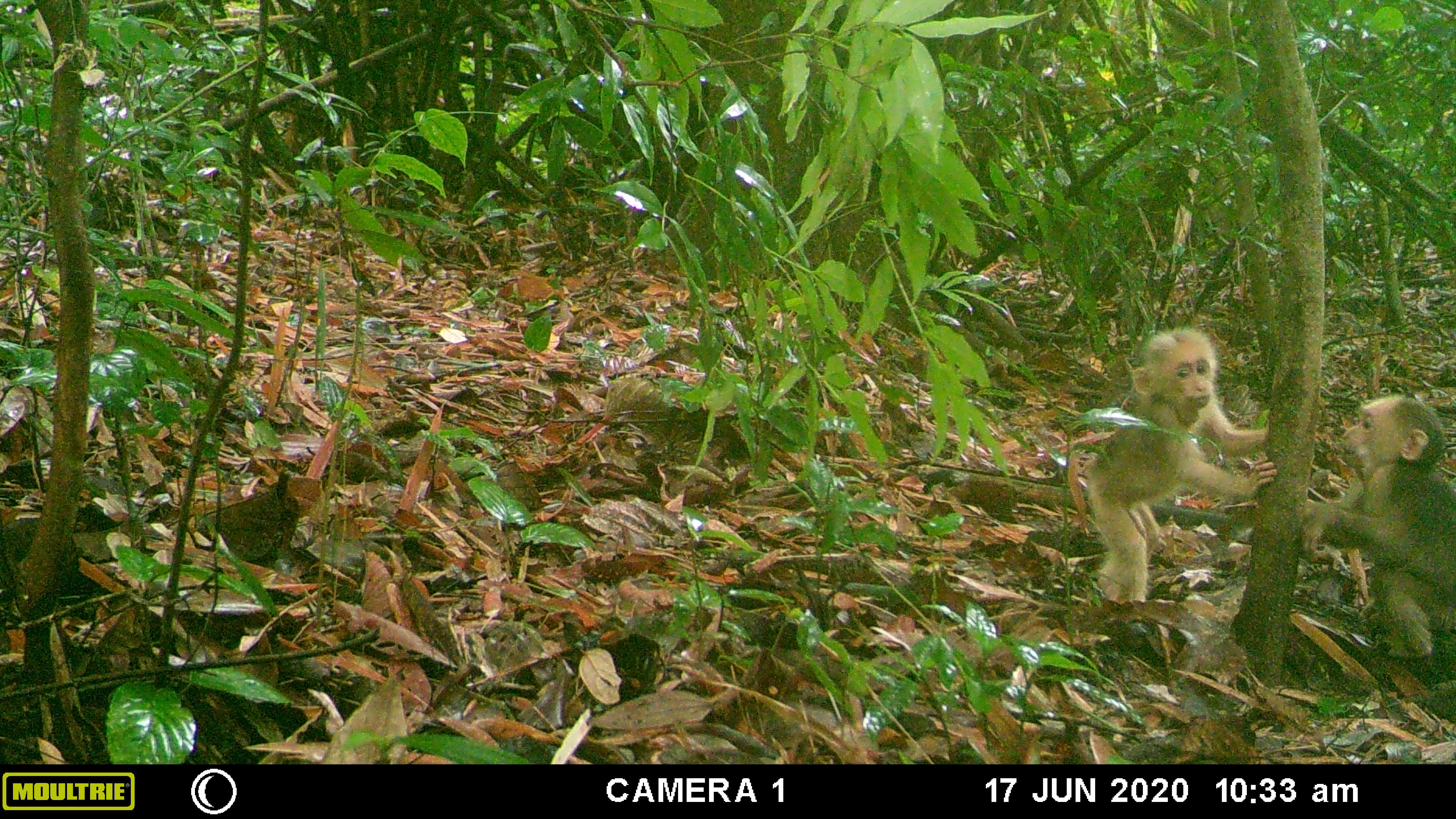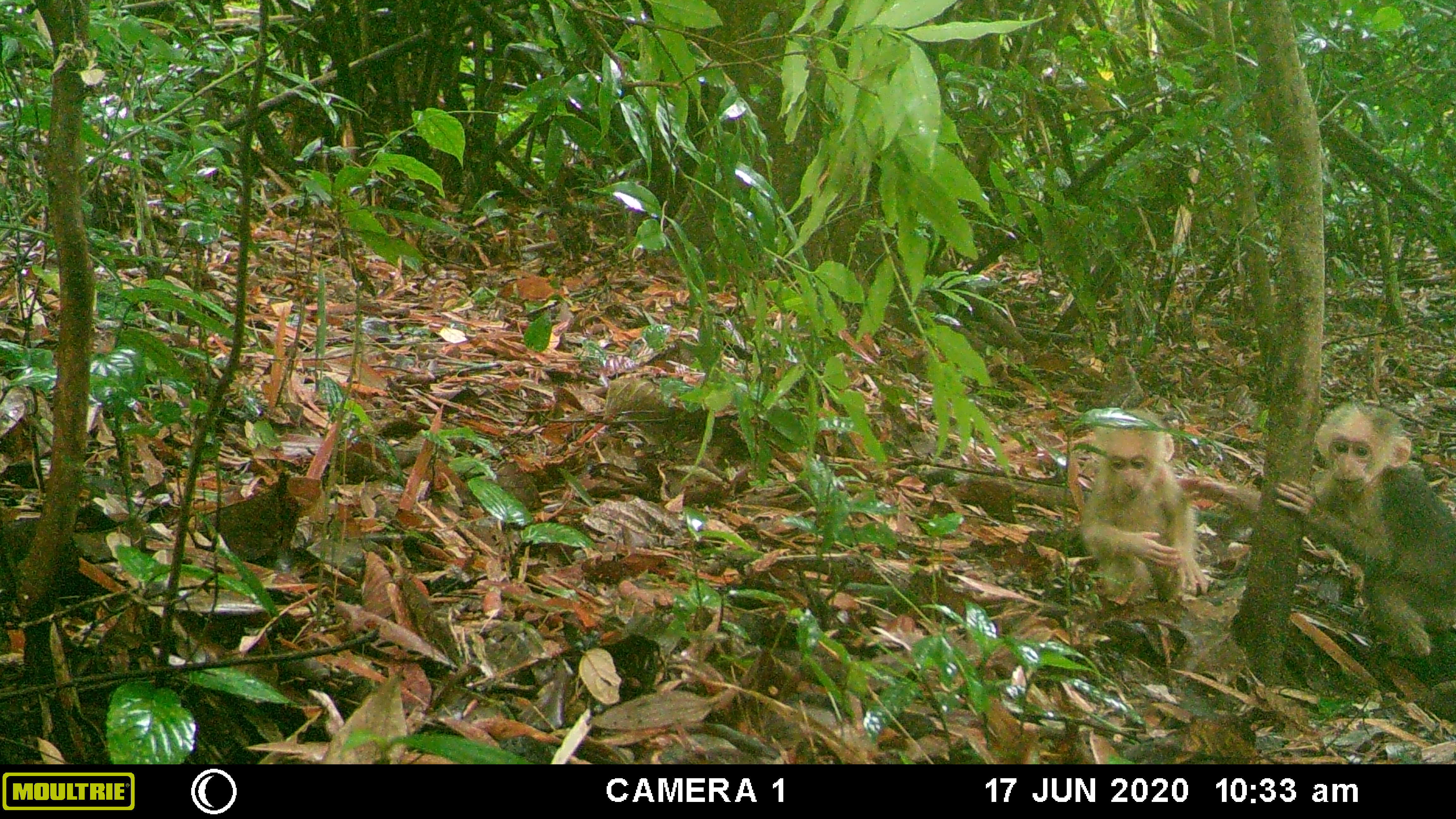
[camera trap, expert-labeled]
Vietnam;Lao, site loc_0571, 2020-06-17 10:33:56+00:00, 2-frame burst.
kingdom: Animalia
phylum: Chordata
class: Mammalia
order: Primates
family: Cercopithecidae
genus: Macaca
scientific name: Macaca arctoides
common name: stump-tailed macaque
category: stump tailed macaque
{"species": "stump tailed macaque (stump-tailed macaque) (Macaca arctoides)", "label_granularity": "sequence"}